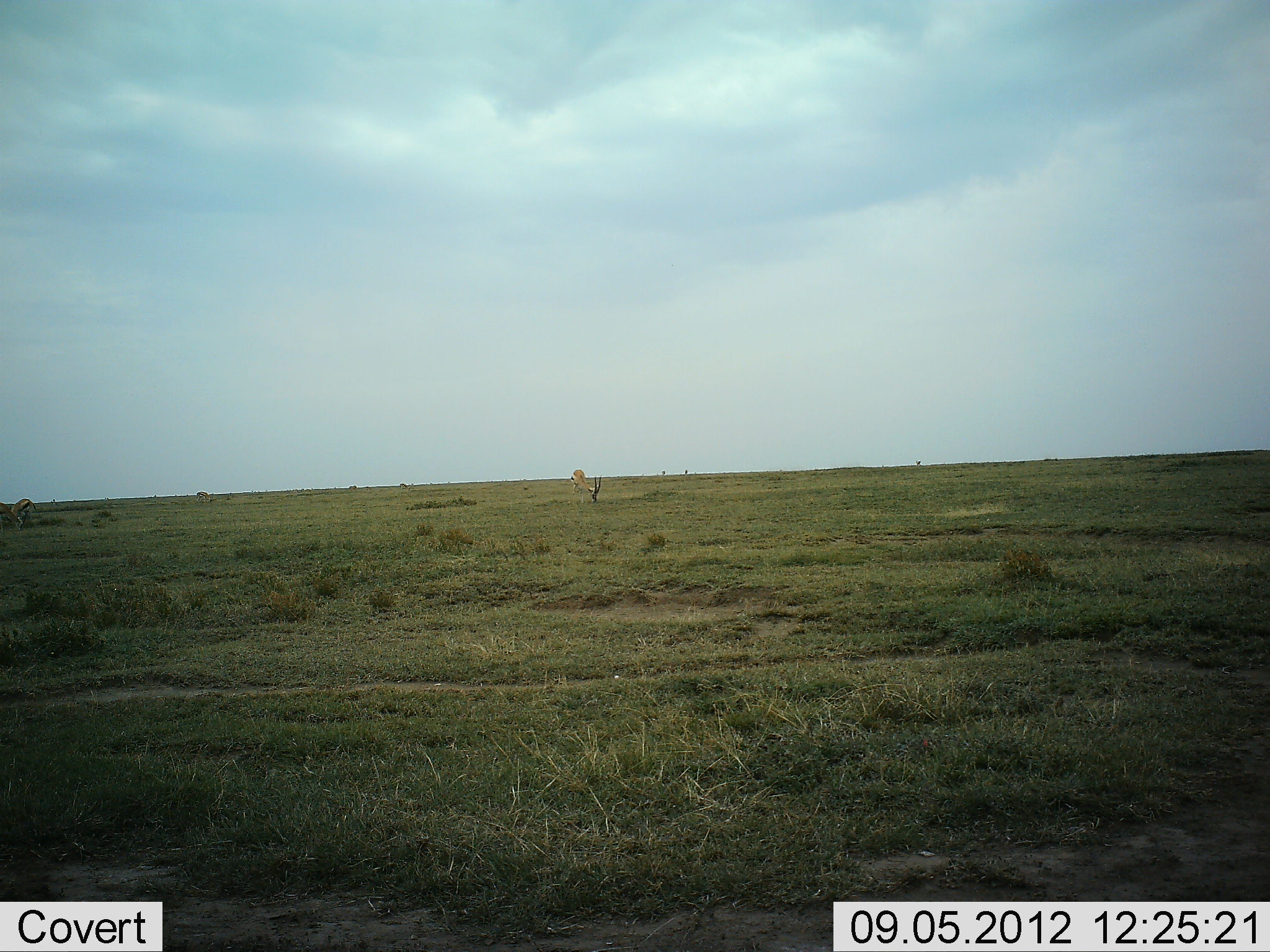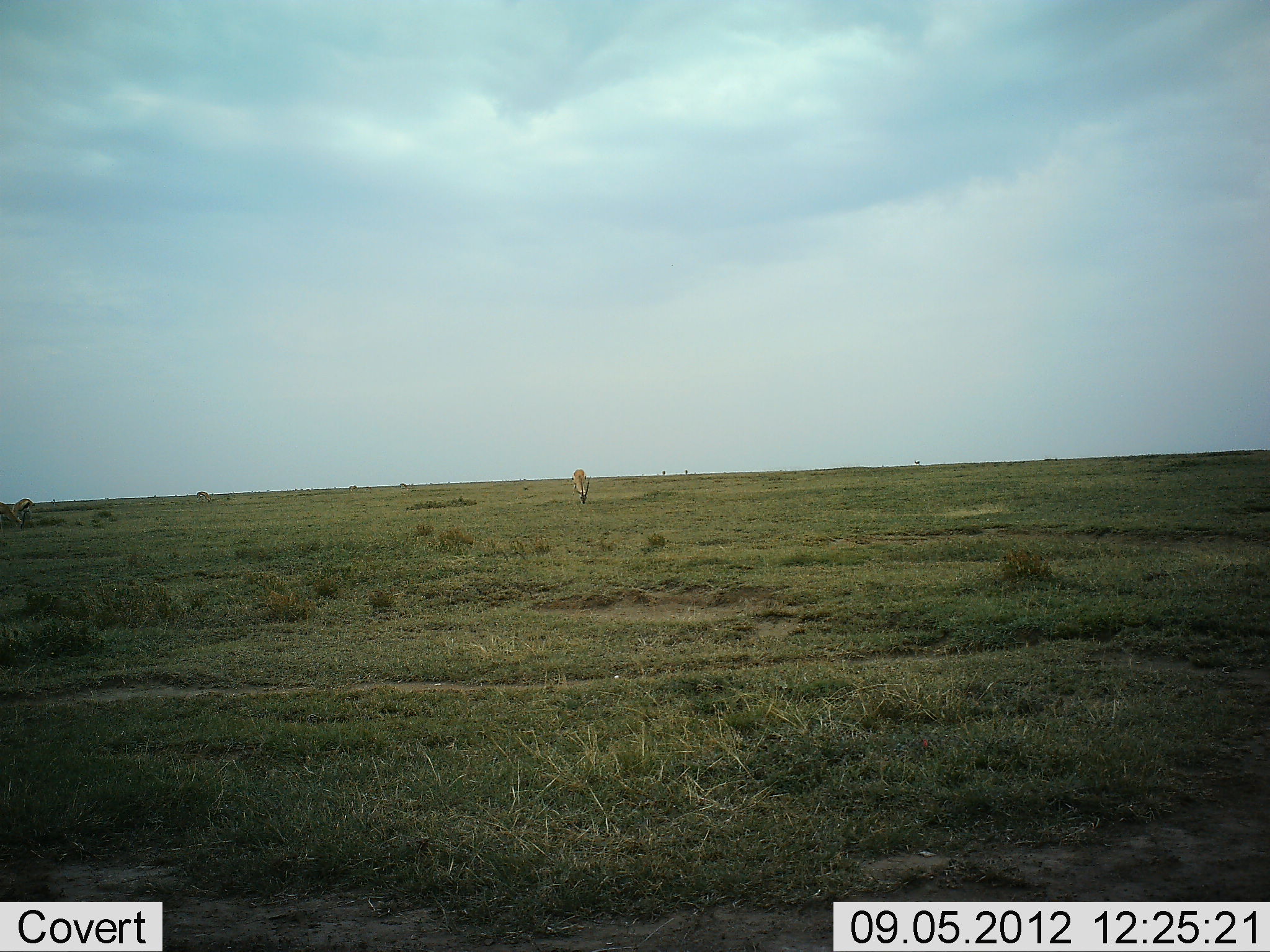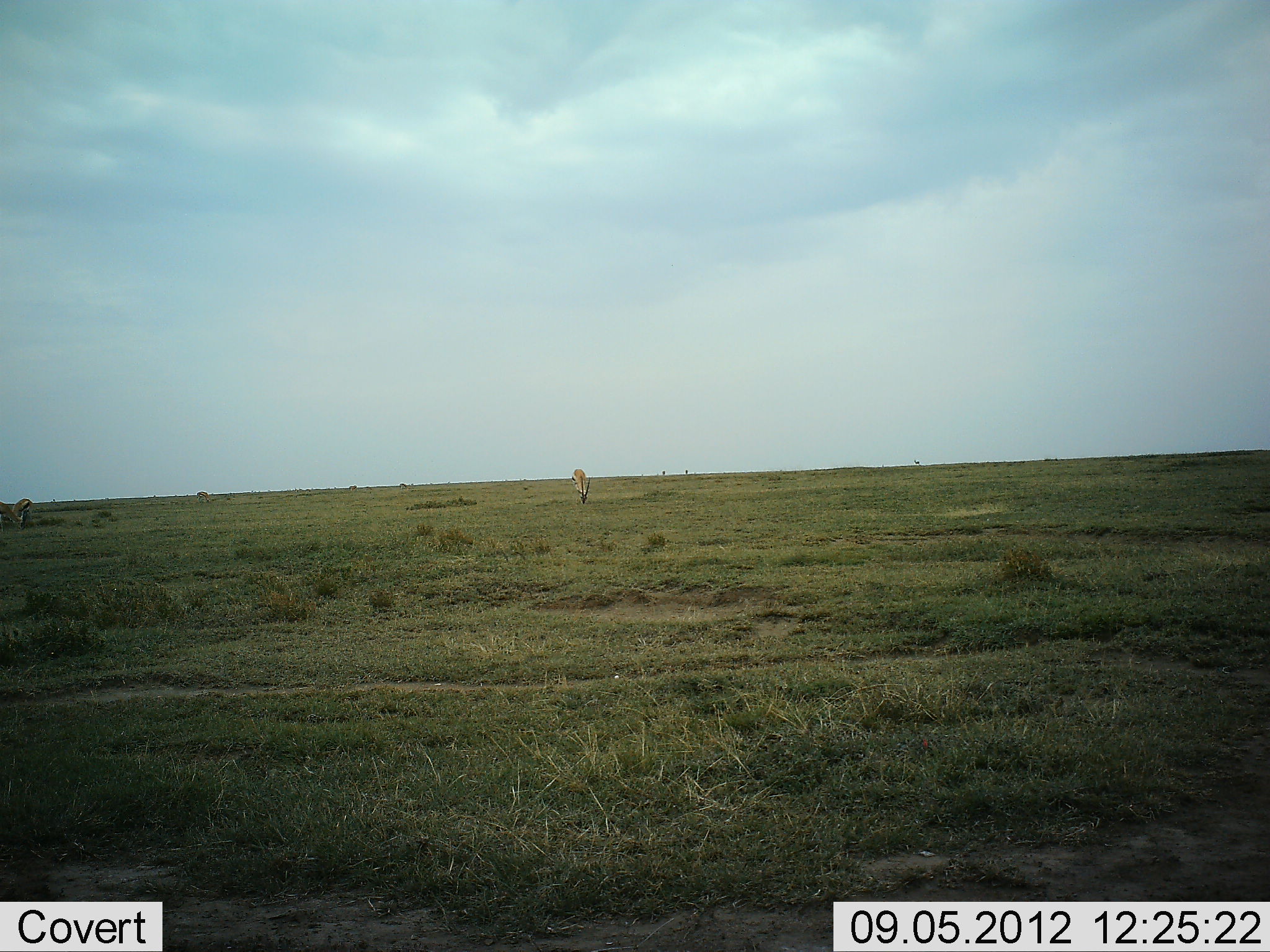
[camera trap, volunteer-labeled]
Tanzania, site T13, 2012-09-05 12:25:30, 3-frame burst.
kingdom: Animalia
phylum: Chordata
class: Mammalia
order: Artiodactyla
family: Bovidae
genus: Eudorcas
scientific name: Eudorcas thomsonii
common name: thomson's gazelle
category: gazellethomsons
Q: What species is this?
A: Gazellethomsons (thomson's gazelle) (Eudorcas thomsonii).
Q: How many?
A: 2.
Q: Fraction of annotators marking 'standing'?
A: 40%.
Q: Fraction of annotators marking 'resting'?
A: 0%.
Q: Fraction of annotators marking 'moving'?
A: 0%.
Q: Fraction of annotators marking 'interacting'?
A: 0%.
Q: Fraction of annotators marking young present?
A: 0%.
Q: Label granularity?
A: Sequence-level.